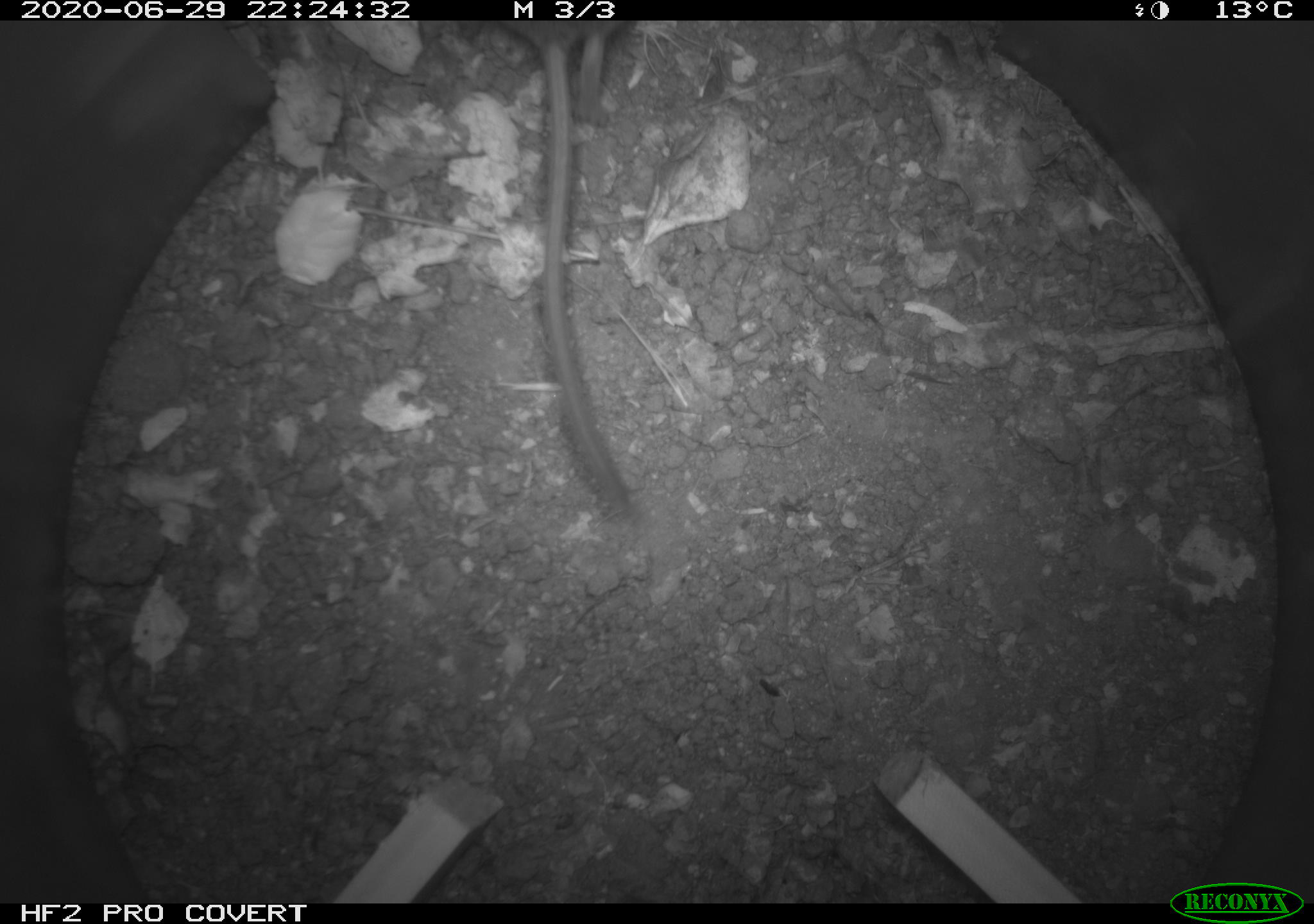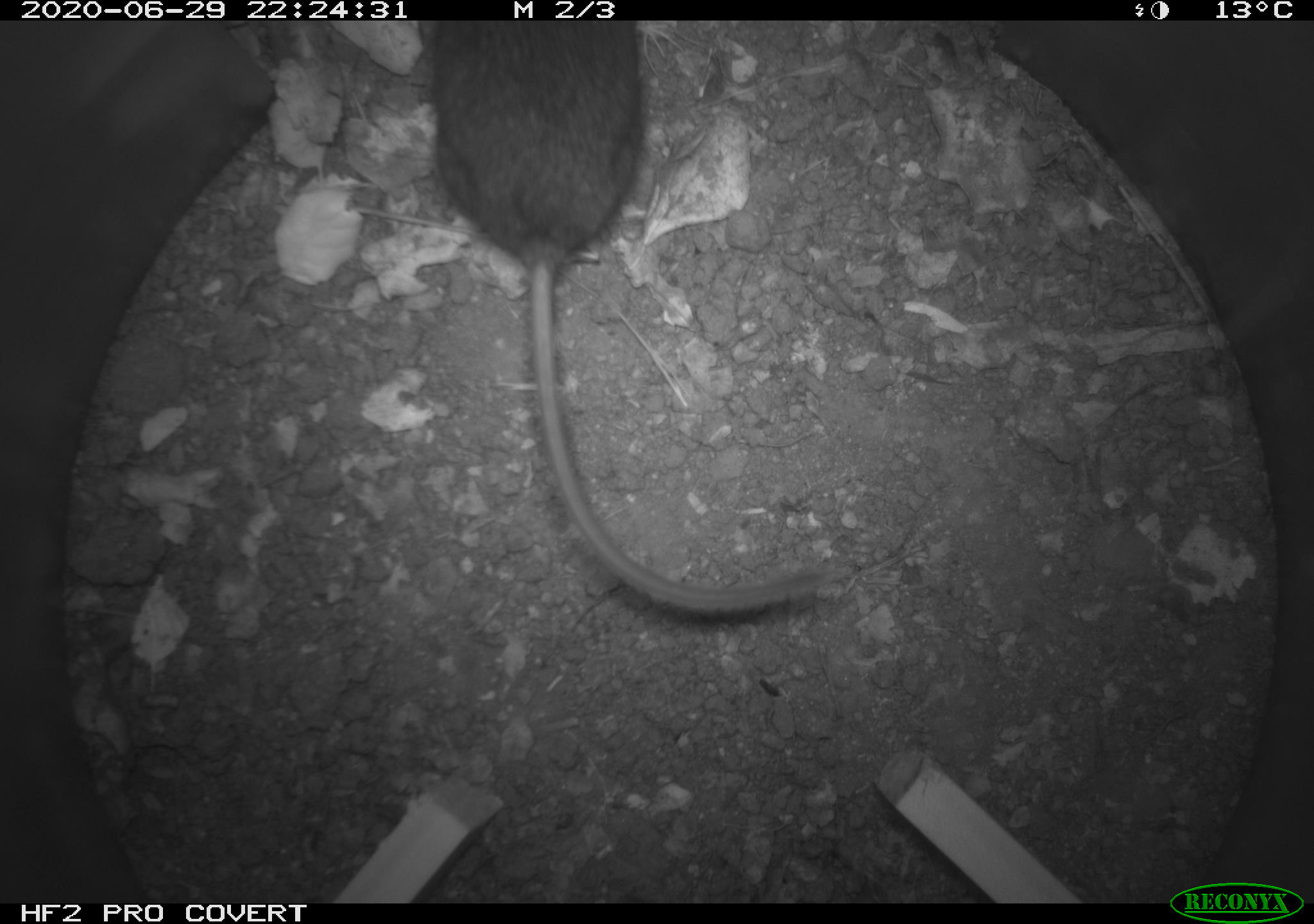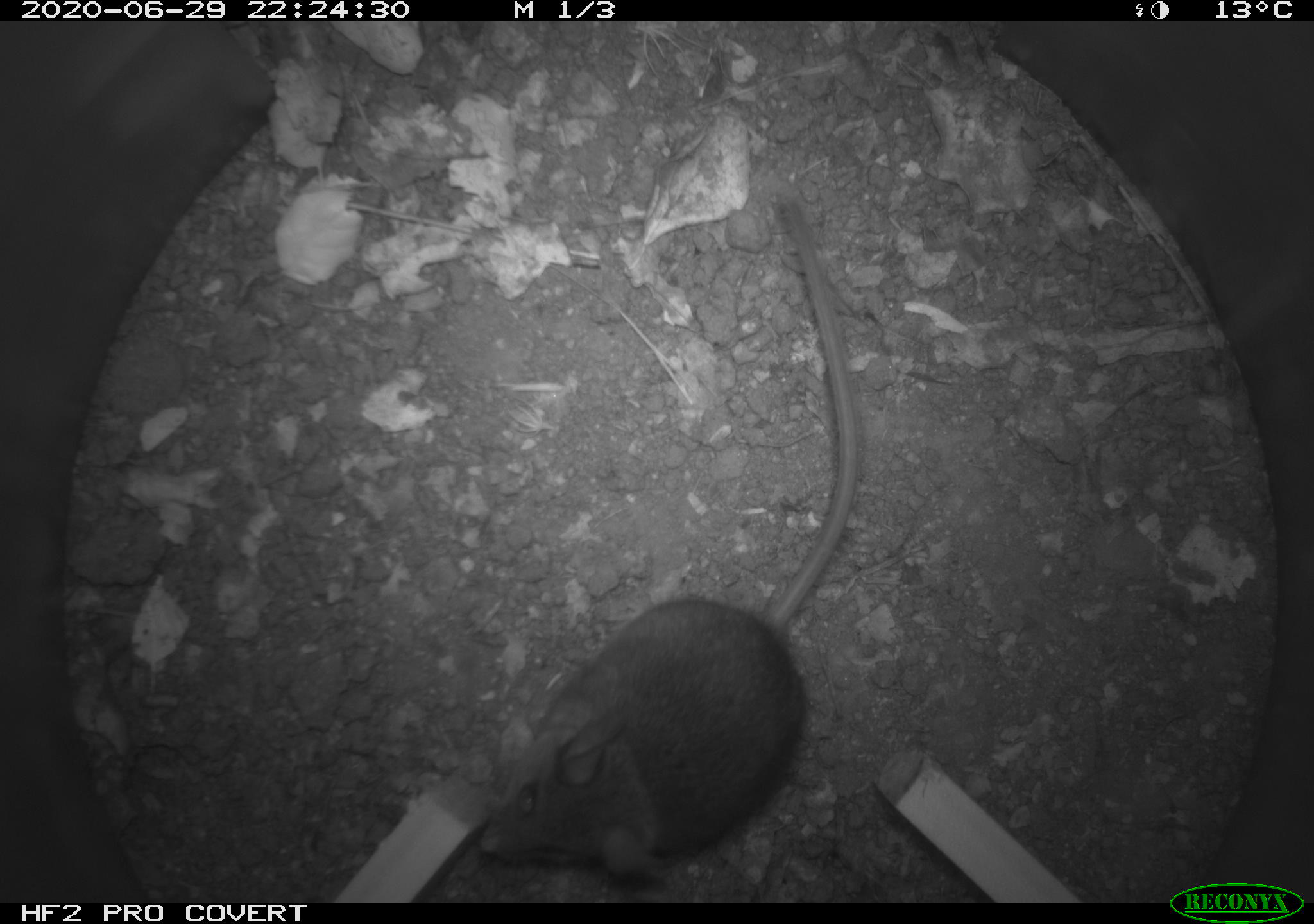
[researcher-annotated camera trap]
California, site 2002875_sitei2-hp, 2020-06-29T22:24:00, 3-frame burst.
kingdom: Animalia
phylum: Chordata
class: Mammalia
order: Rodentia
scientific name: Rodentia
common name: rodent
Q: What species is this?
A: Rodent (Rodentia).